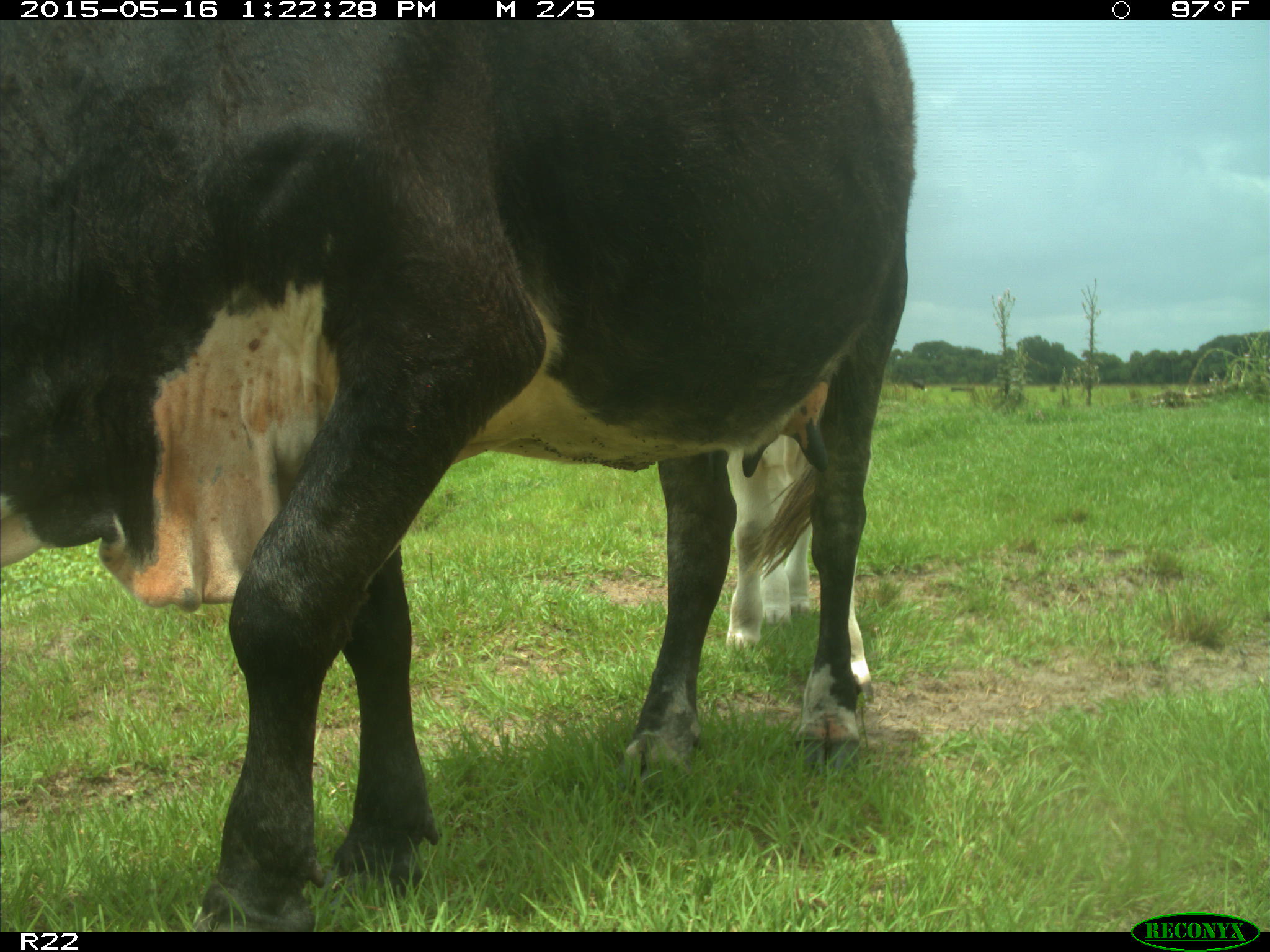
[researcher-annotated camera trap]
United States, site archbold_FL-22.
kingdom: Animalia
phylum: Chordata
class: Mammalia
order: Artiodactyla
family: Bovidae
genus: Bos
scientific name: Bos taurus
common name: domestic cow